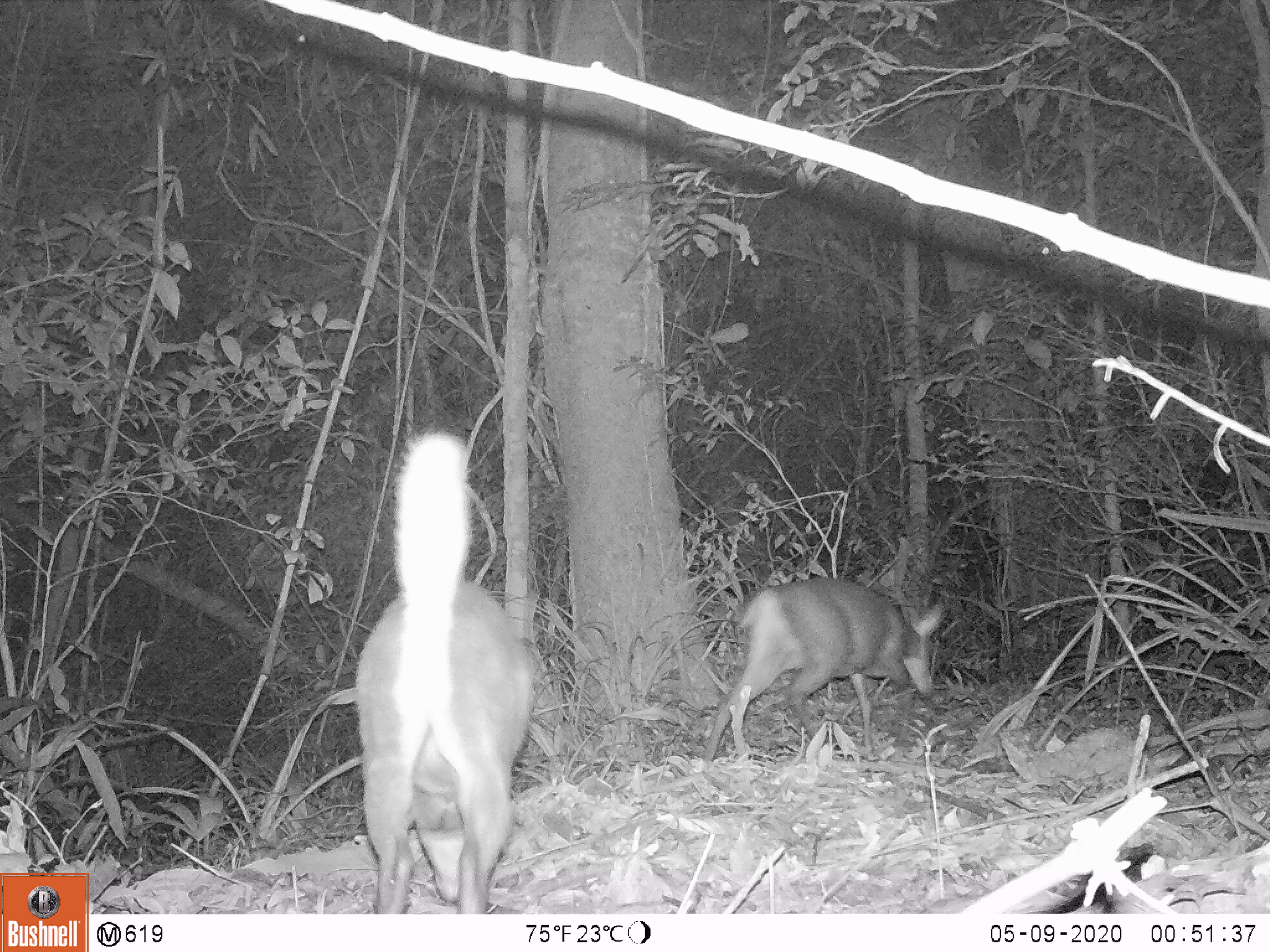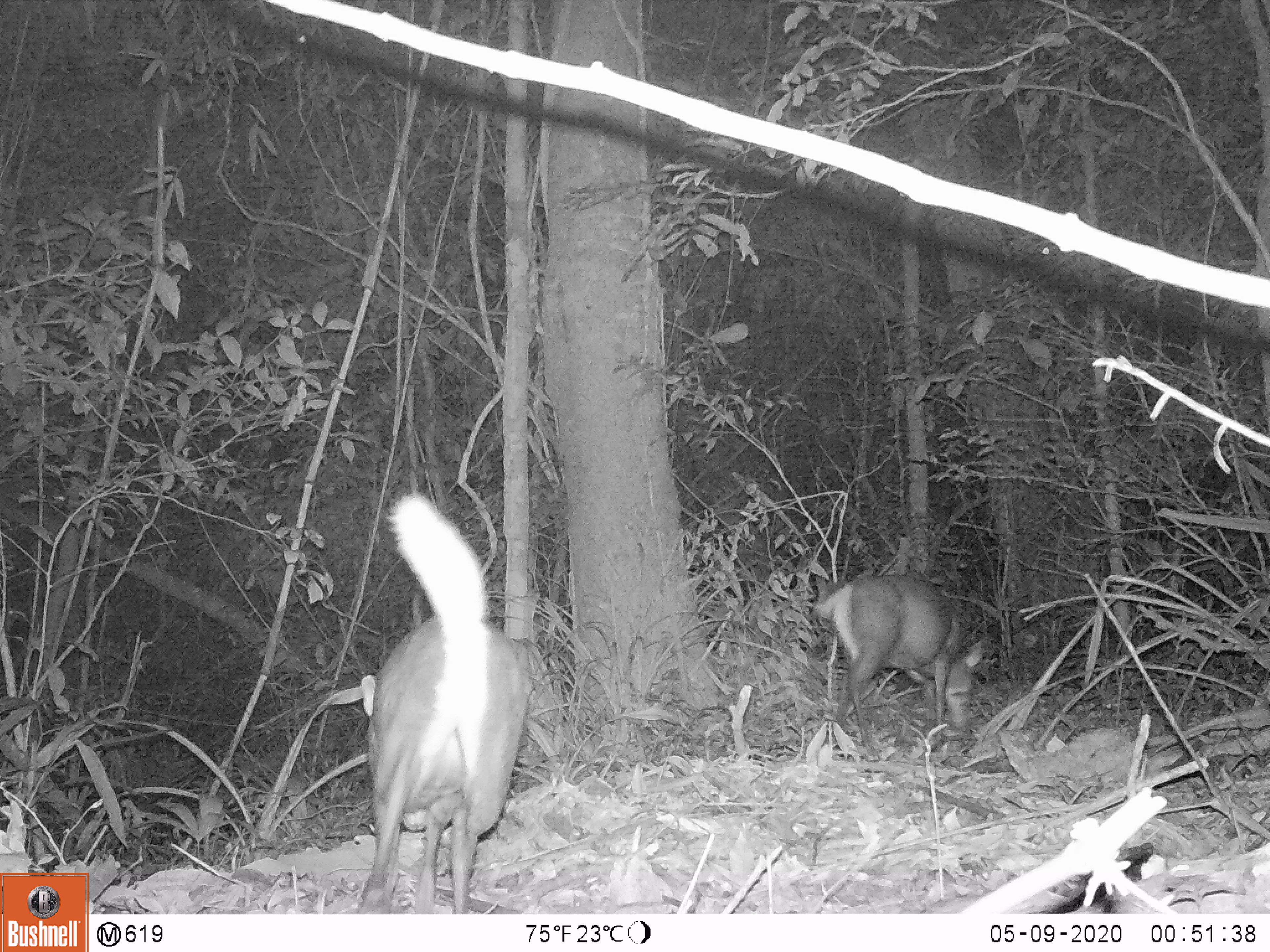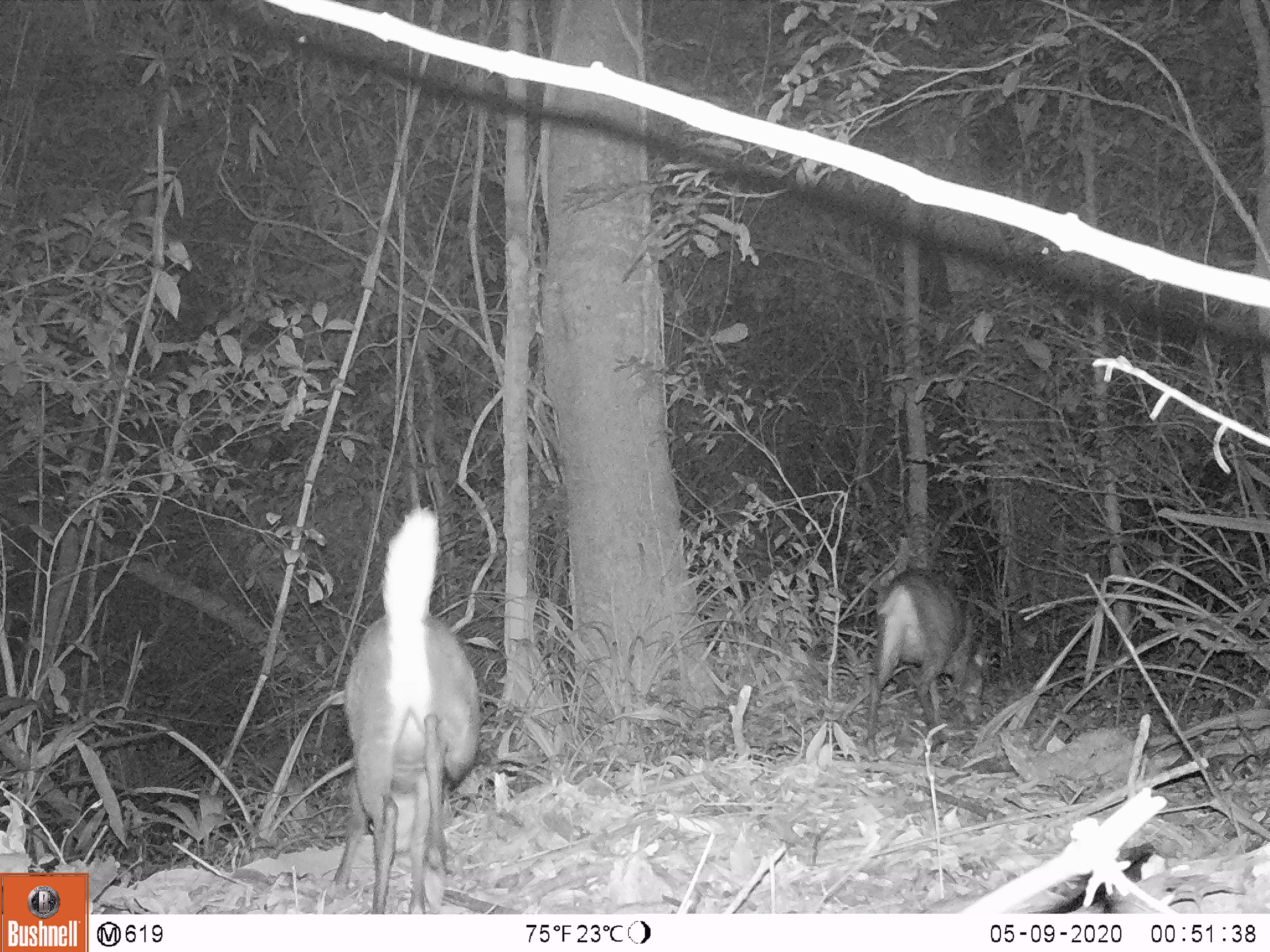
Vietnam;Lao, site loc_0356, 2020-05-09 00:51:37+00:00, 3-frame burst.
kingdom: Animalia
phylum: Chordata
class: Mammalia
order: Artiodactyla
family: Cervidae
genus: Muntiacus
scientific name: Muntiacus rooseveltorum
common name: roosevelt's muntjac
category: roosevelts muntjac group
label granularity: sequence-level